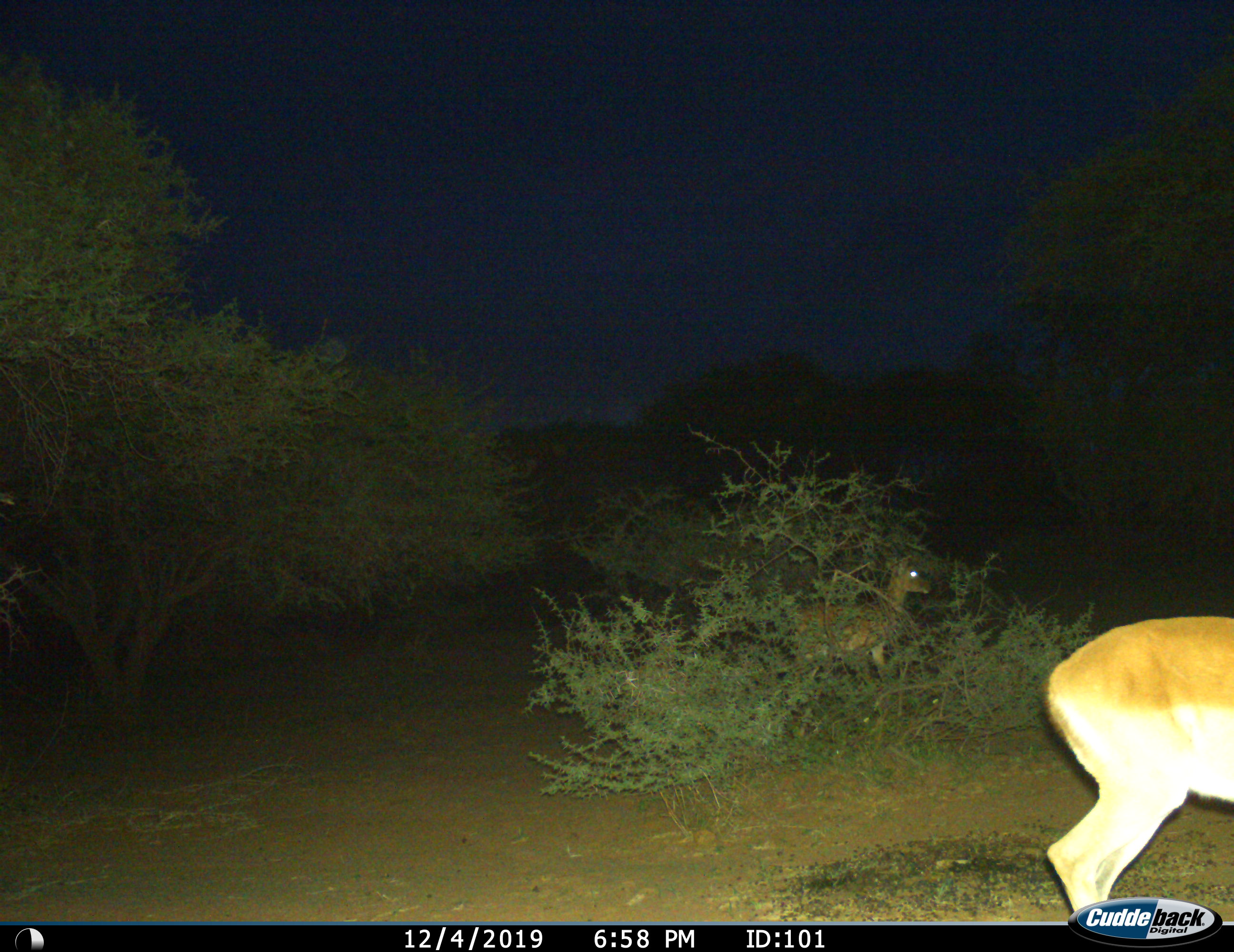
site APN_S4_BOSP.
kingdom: Animalia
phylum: Chordata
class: Mammalia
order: Artiodactyla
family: Bovidae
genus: Aepyceros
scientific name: Aepyceros melampus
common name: impala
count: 2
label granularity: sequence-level